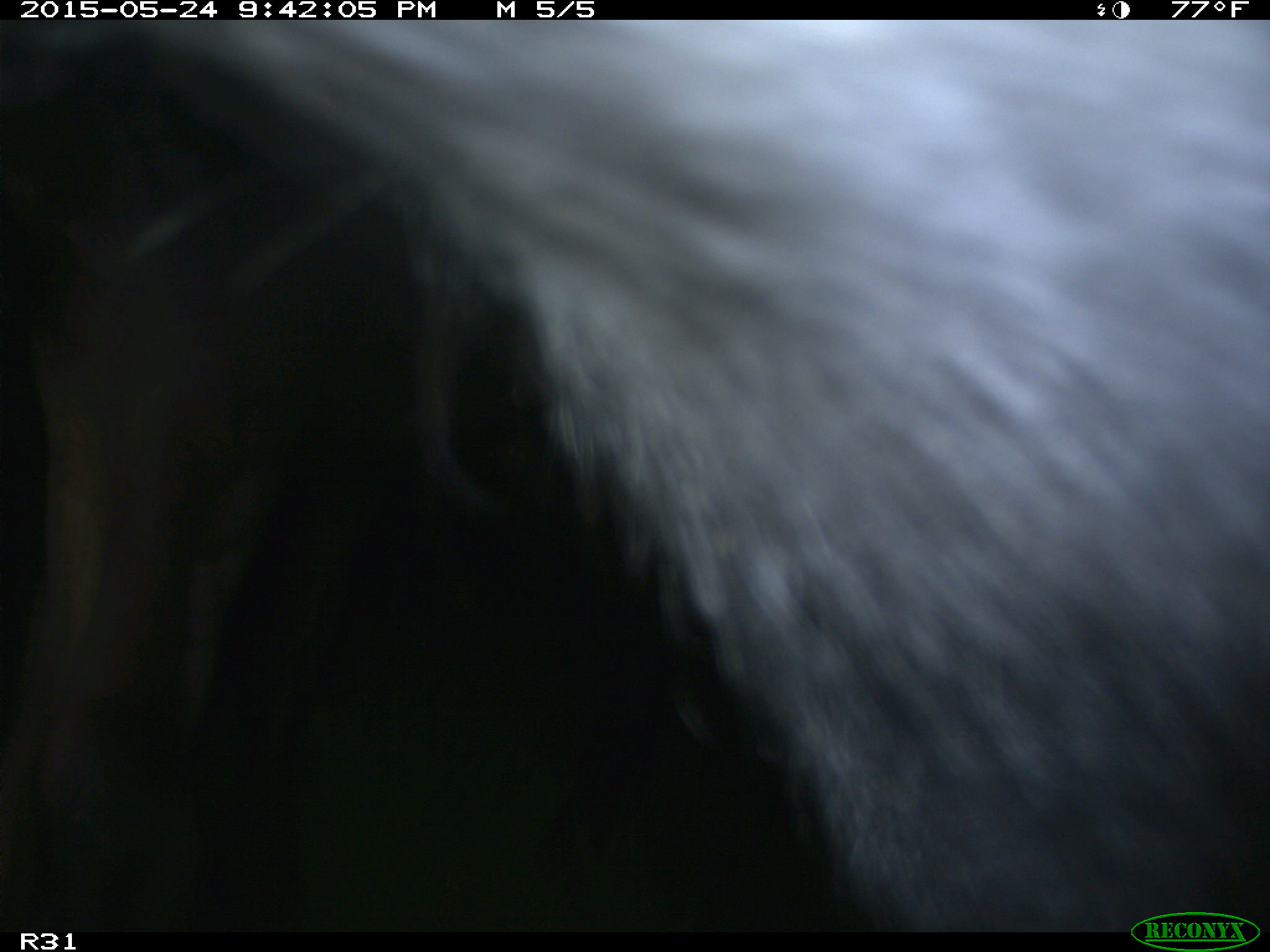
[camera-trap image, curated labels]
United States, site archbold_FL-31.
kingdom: Animalia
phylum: Chordata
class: Mammalia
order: Artiodactyla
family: Bovidae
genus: Bos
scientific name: Bos taurus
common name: domestic cow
Bos taurus (domestic cow).